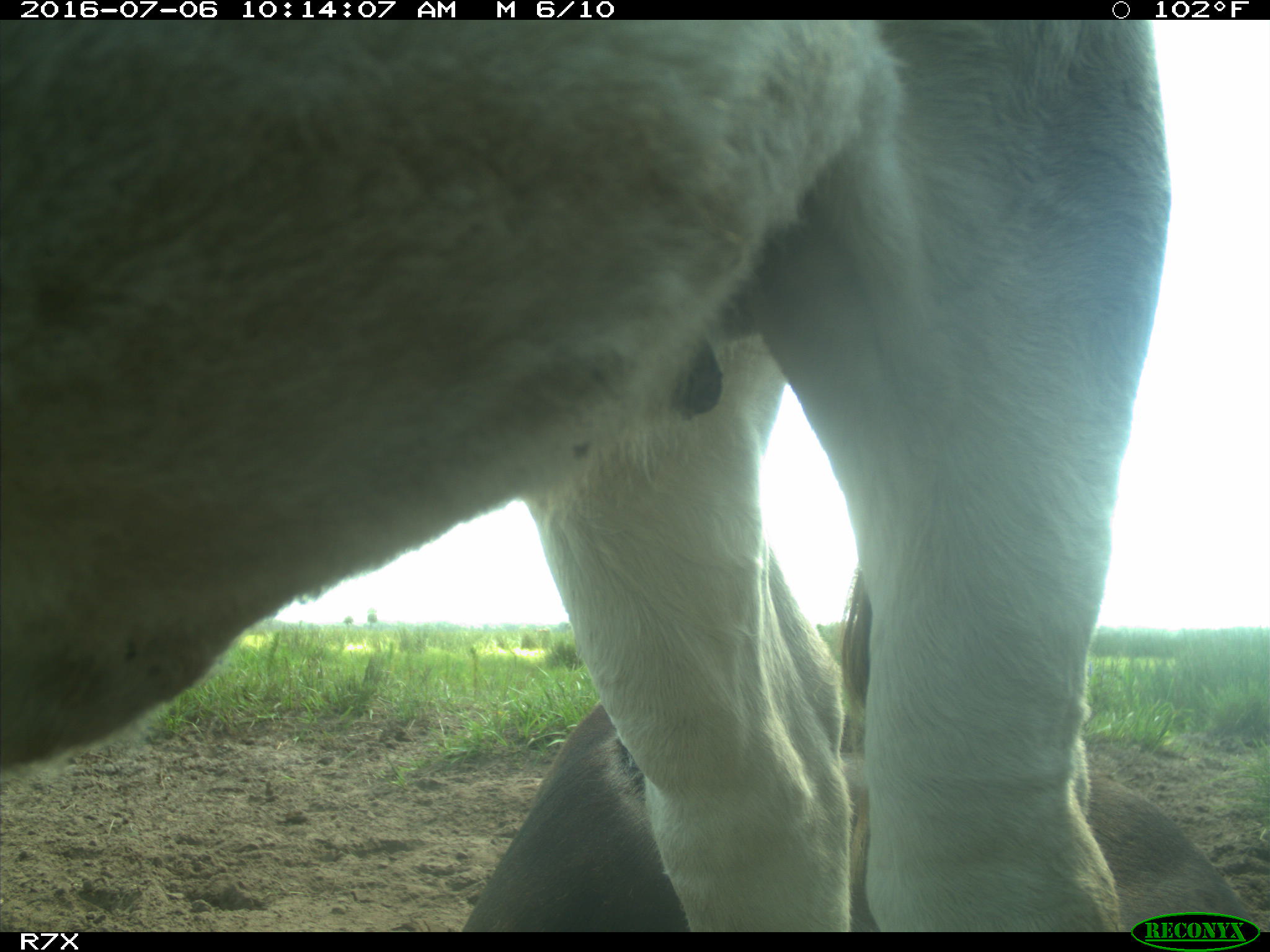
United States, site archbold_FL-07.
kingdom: Animalia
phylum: Chordata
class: Mammalia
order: Artiodactyla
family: Bovidae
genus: Bos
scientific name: Bos taurus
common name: domestic cow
Bos taurus (domestic cow).